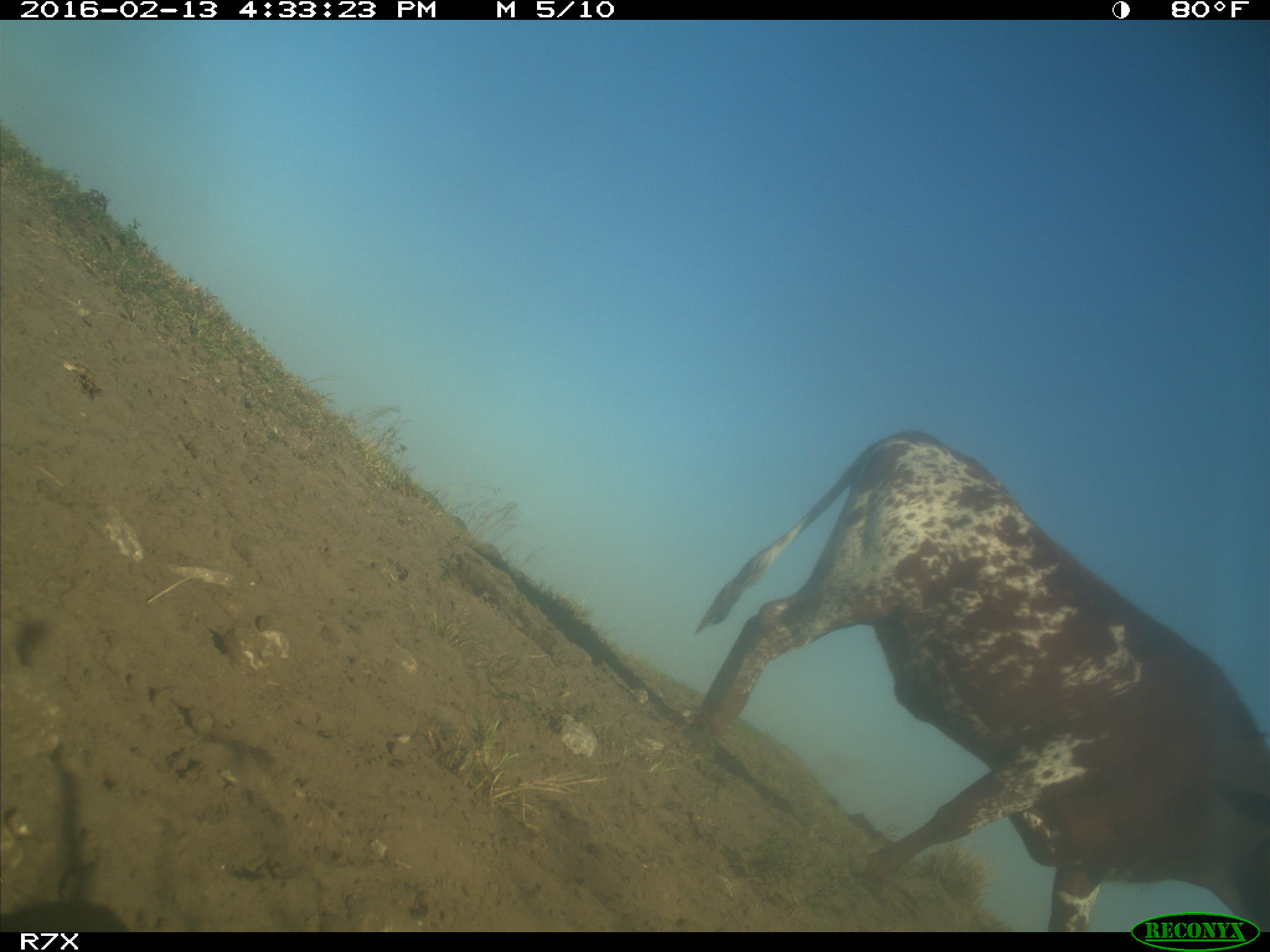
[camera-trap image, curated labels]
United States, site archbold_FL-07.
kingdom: Animalia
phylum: Chordata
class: Mammalia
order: Artiodactyla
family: Bovidae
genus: Bos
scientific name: Bos taurus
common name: domestic cow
Bos taurus (domestic cow).